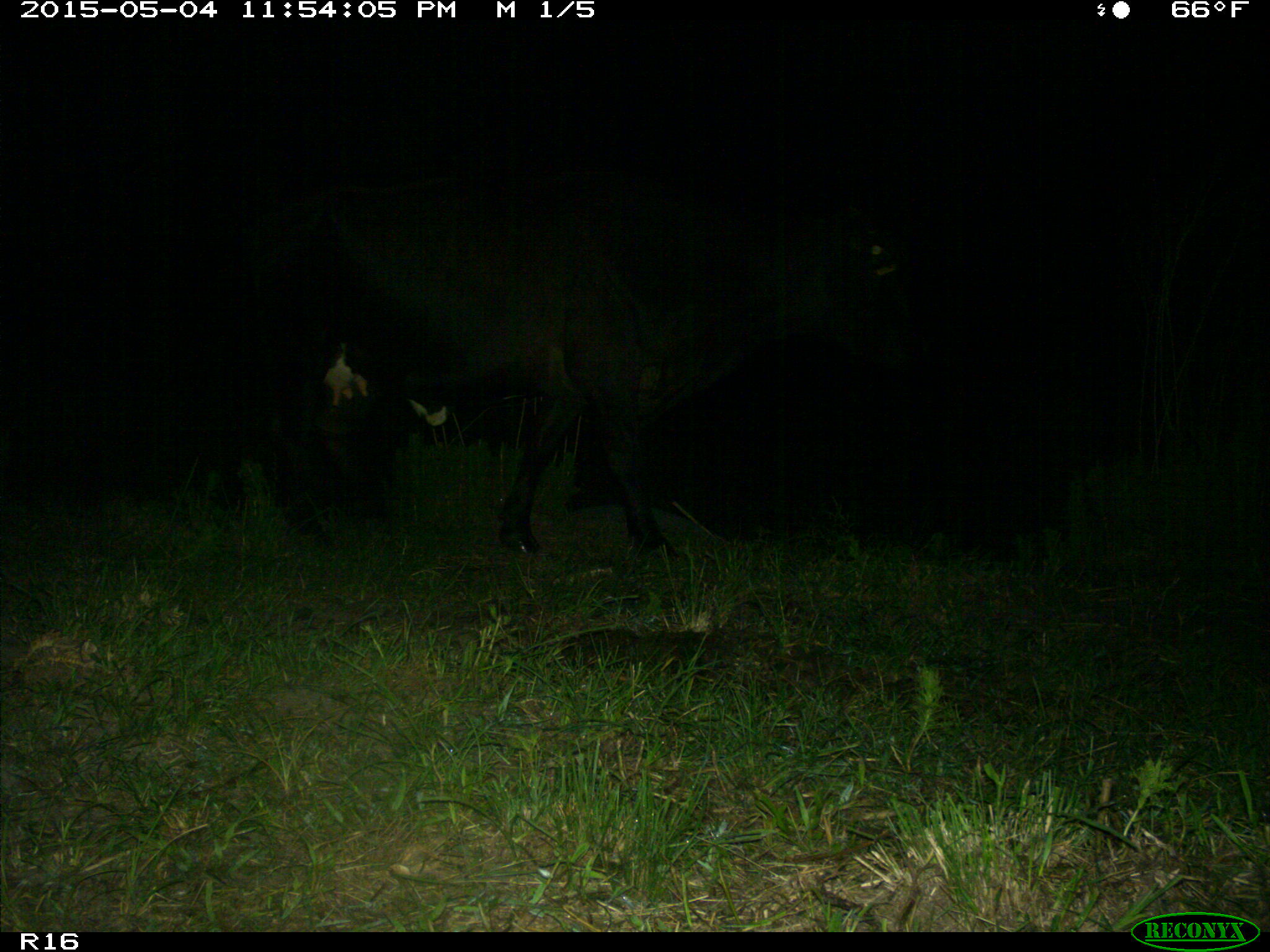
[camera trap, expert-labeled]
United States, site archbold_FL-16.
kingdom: Animalia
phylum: Chordata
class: Mammalia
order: Artiodactyla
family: Bovidae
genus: Bos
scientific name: Bos taurus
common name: domestic cow